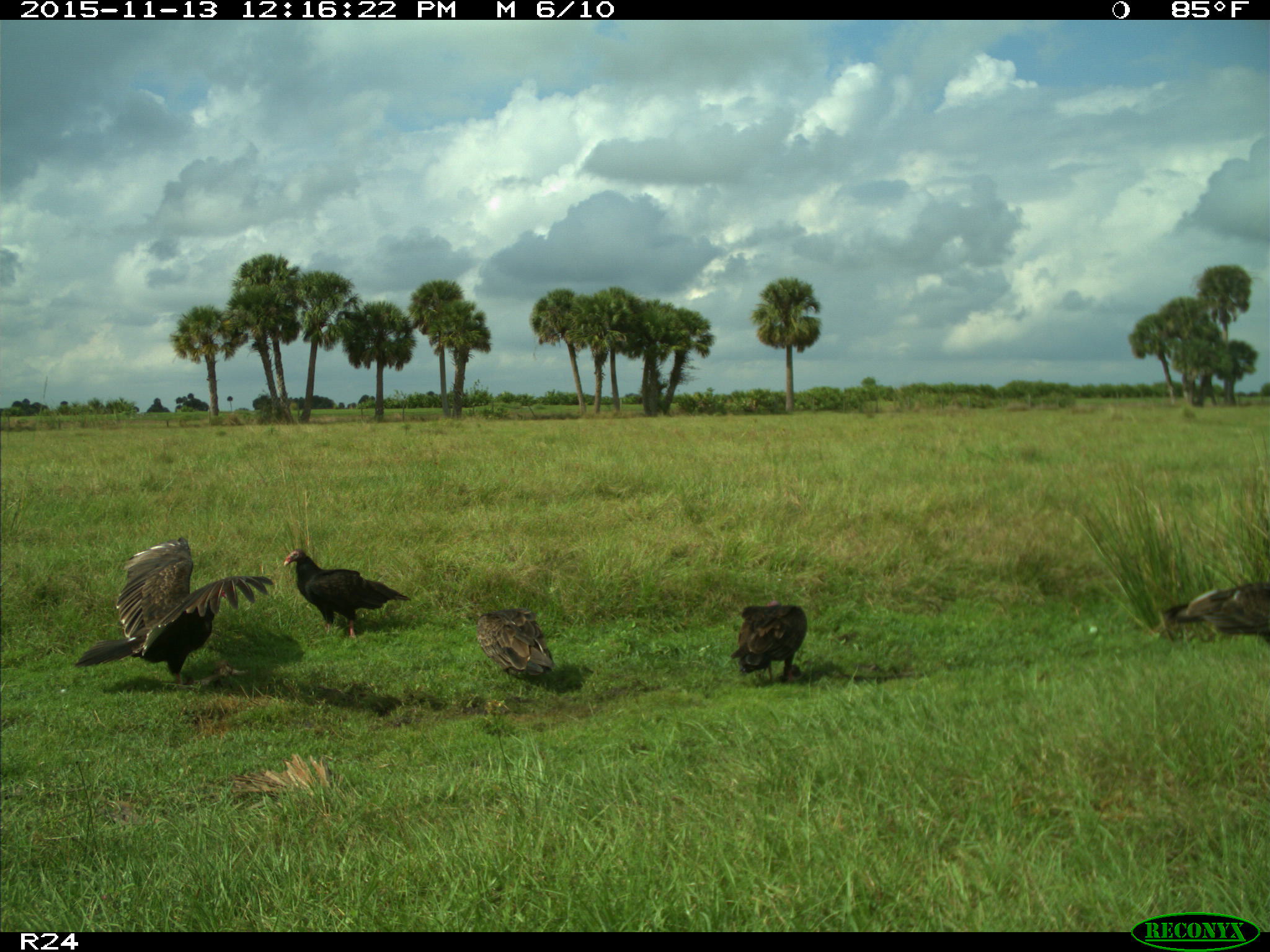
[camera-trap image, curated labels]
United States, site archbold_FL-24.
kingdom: Animalia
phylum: Chordata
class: Aves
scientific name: Aves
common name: birds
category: unidentified bird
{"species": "unidentified bird (birds) (Aves)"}